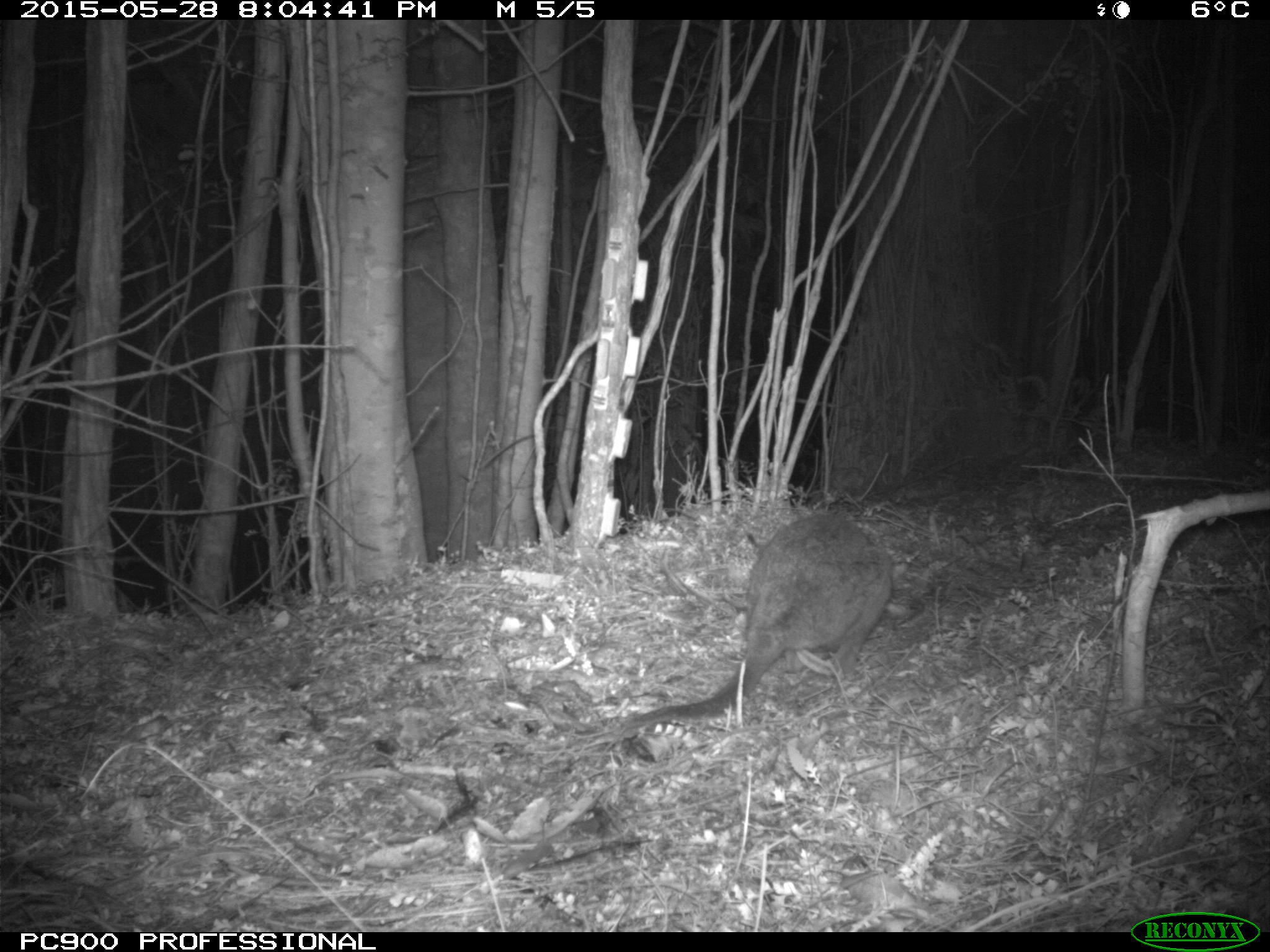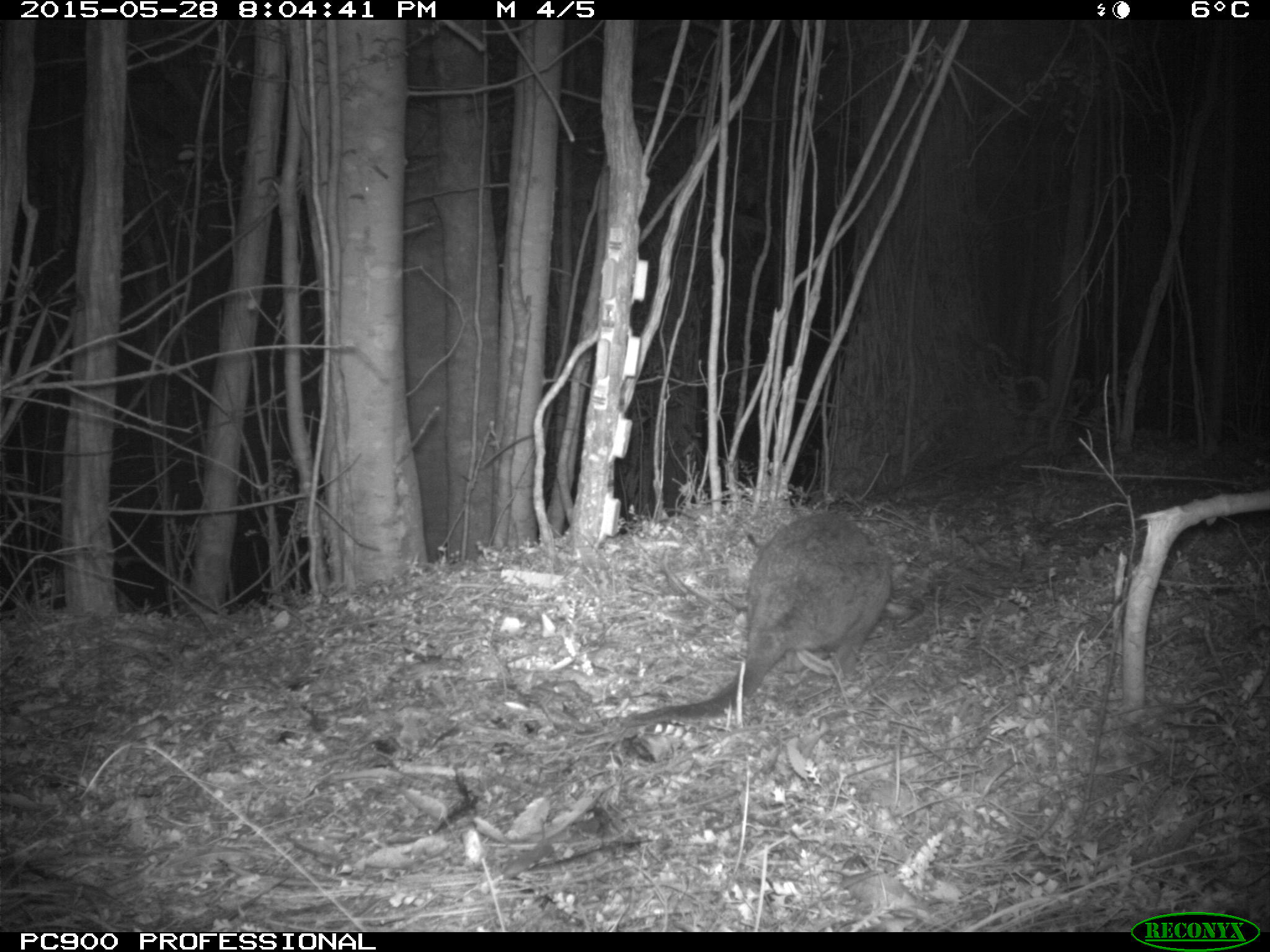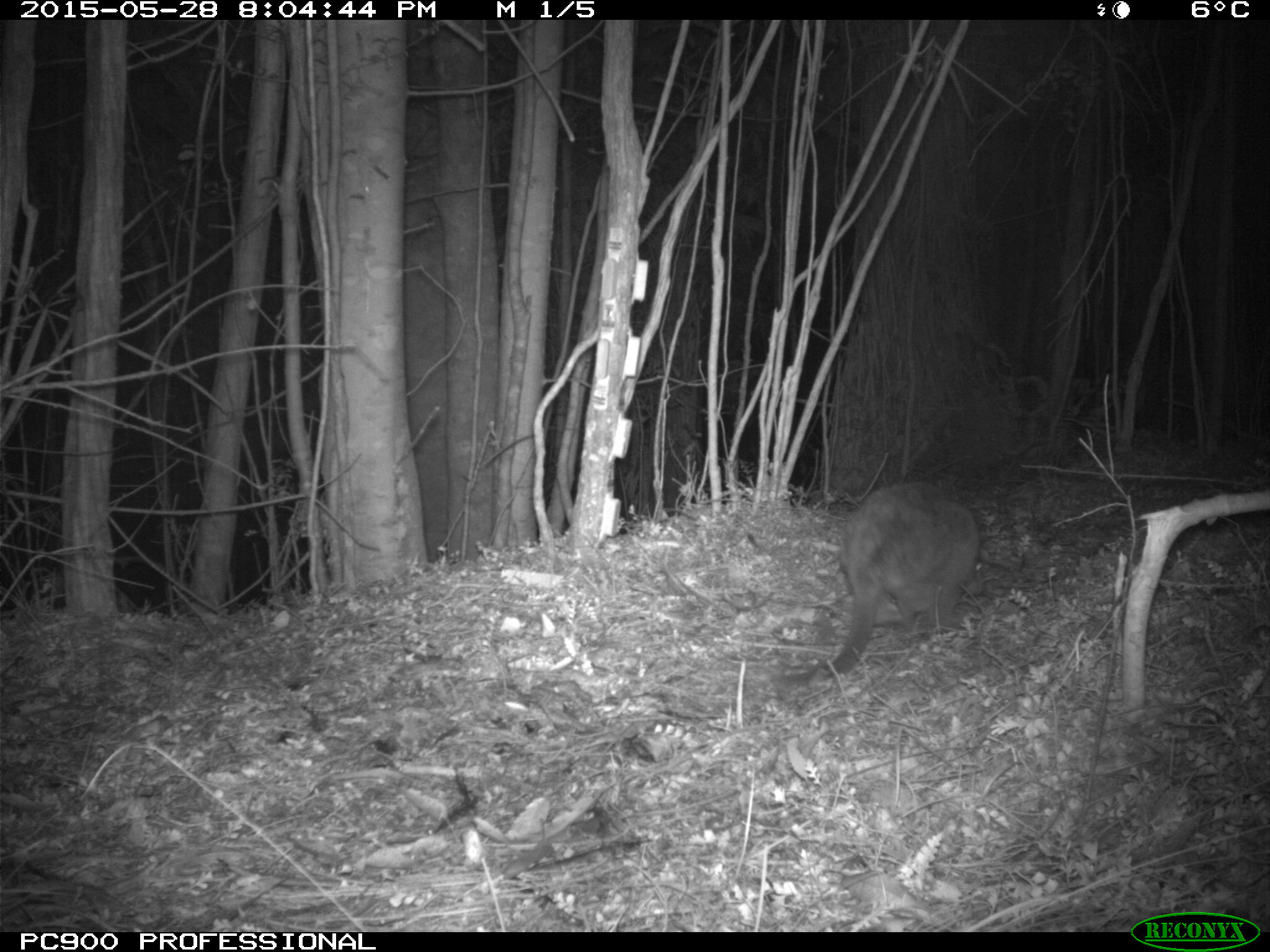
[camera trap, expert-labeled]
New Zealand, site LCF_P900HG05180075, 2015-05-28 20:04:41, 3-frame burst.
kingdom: Animalia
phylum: Chordata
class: Mammalia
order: Diprotodontia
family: Macropodidae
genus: Notamacropus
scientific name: Notamacropus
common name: wallaby